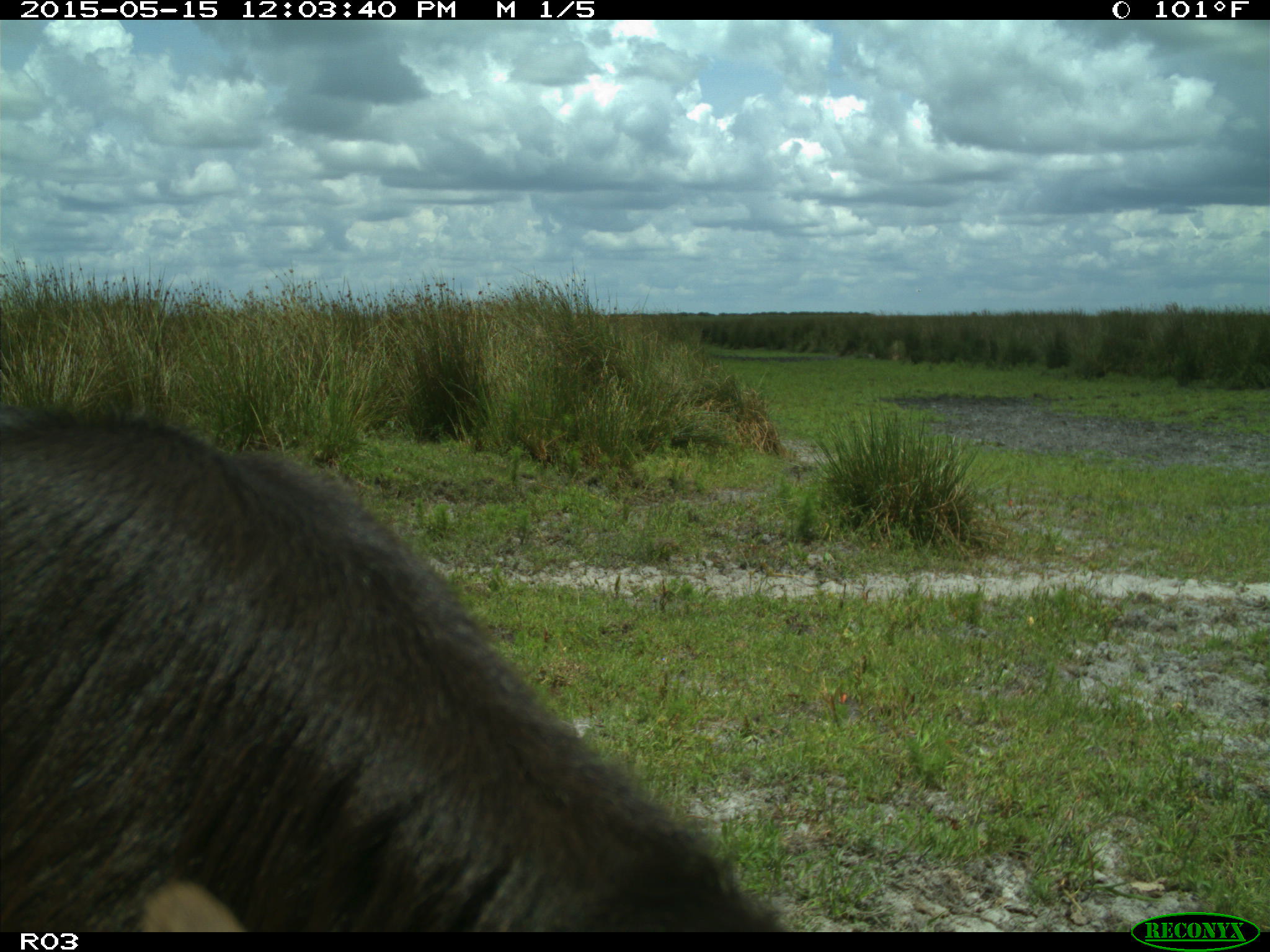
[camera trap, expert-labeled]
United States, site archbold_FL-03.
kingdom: Animalia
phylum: Chordata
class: Mammalia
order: Artiodactyla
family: Bovidae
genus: Bos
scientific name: Bos taurus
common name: domestic cow